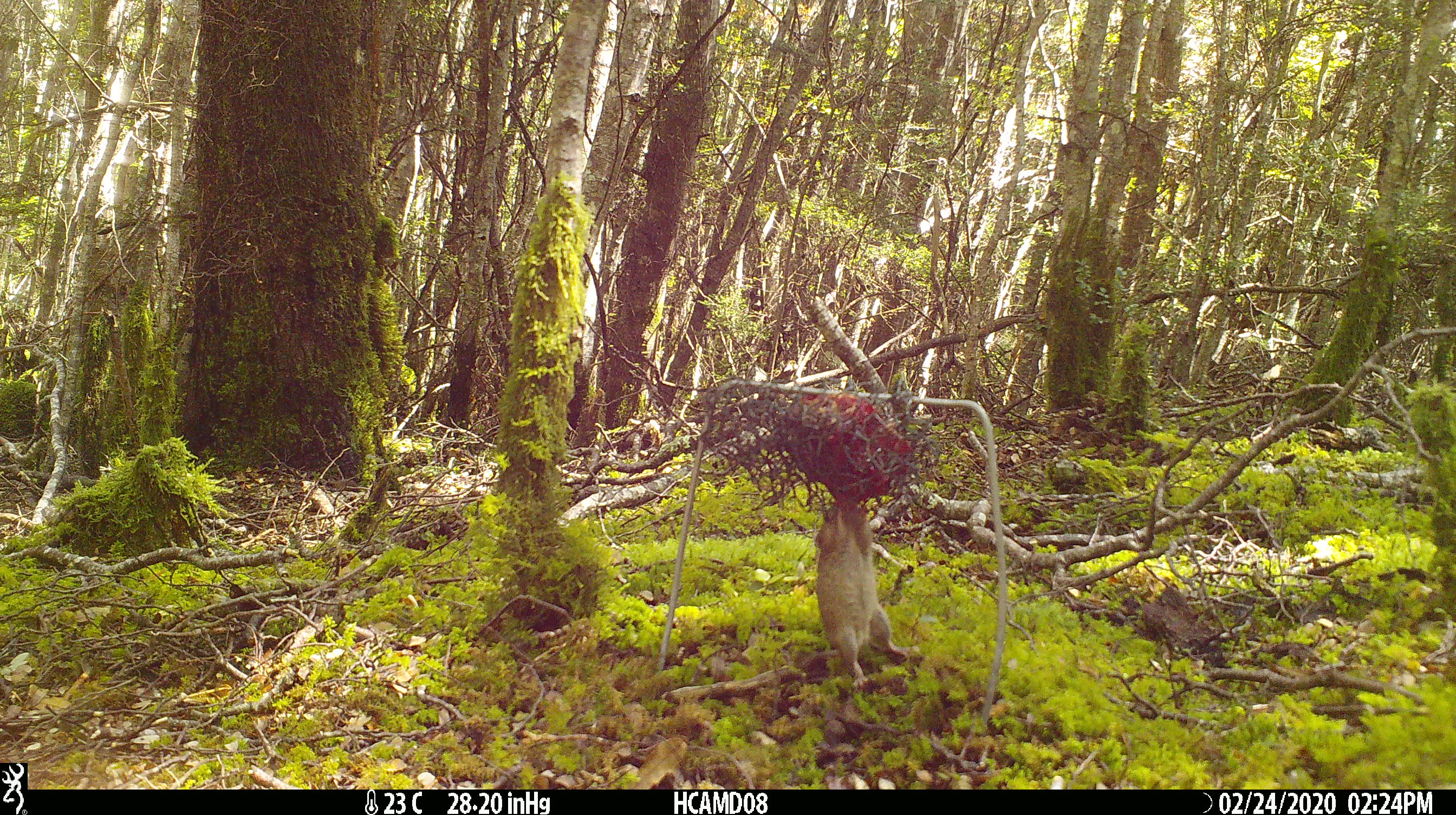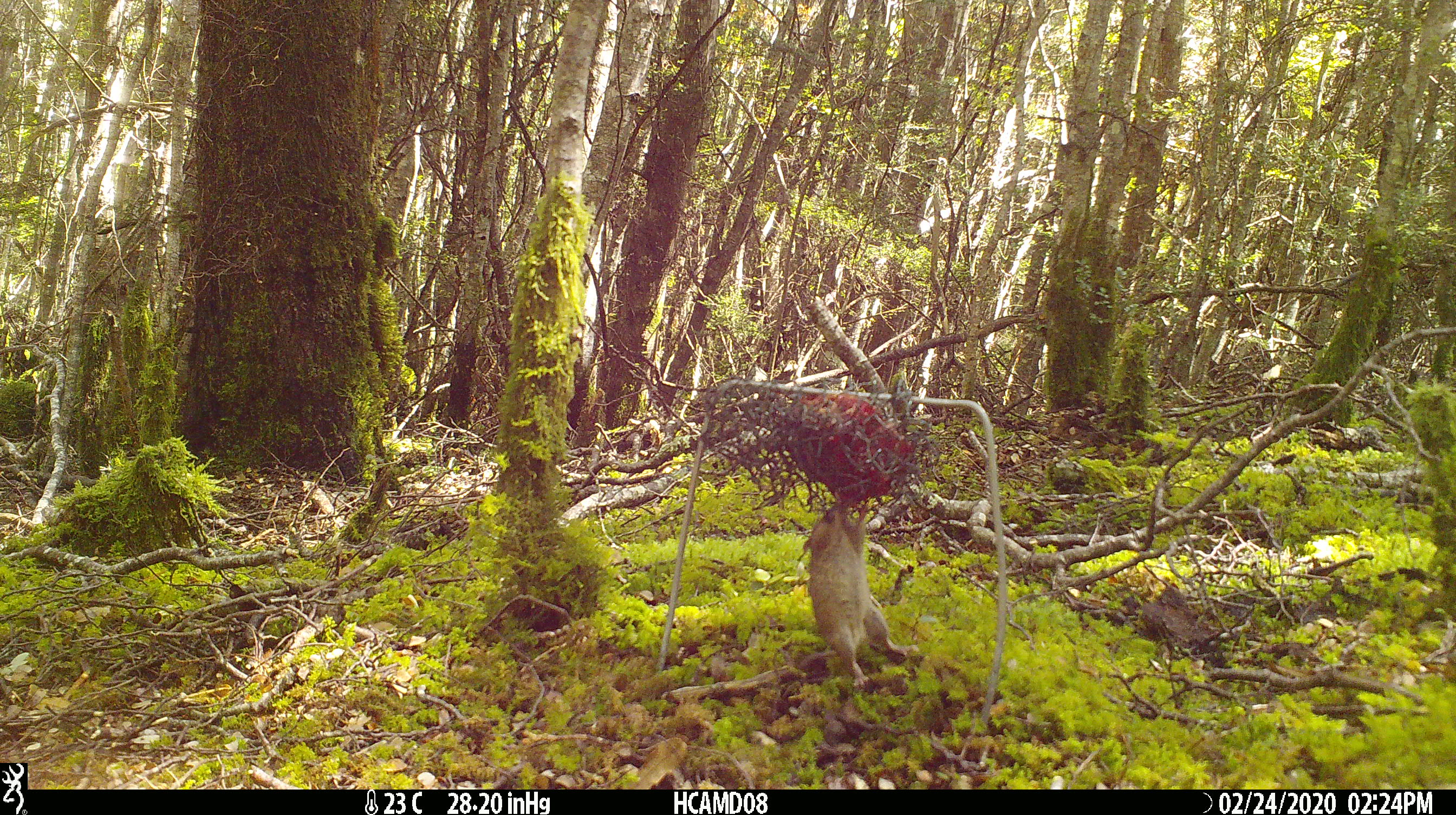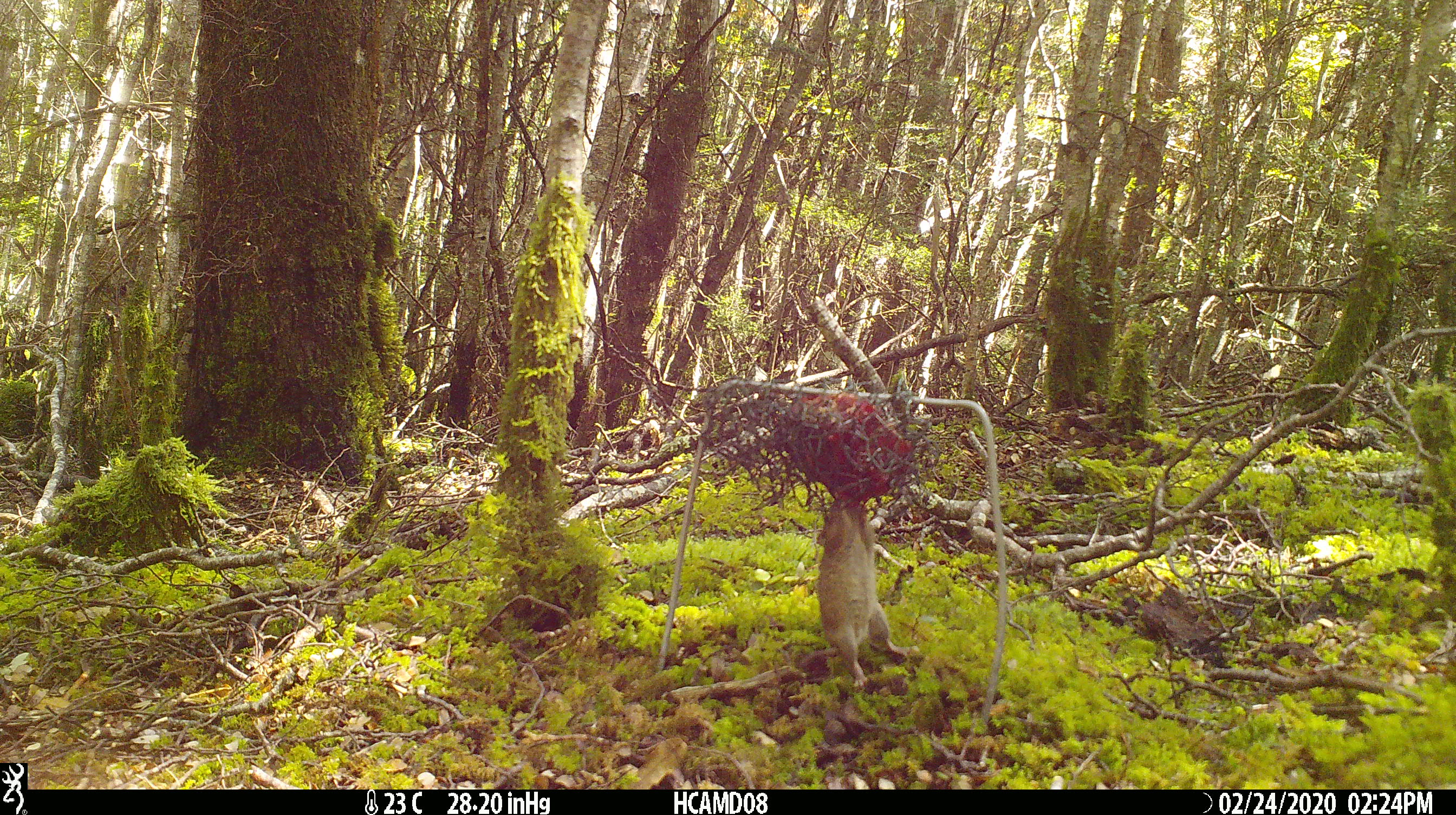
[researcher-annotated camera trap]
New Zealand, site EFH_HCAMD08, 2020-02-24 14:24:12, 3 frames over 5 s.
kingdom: Animalia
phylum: Chordata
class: Mammalia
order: Rodentia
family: Muridae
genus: Mus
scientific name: Mus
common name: mouse